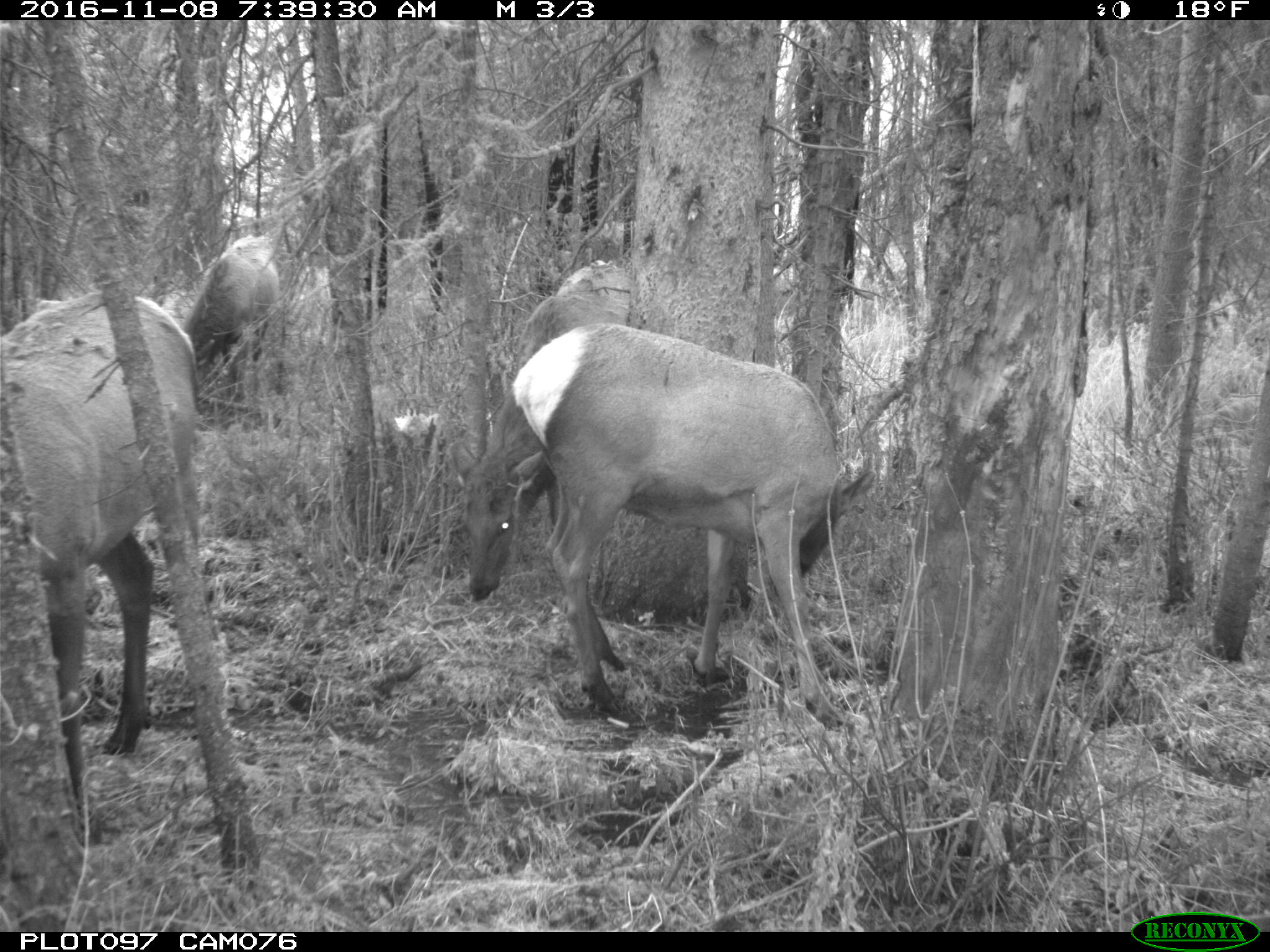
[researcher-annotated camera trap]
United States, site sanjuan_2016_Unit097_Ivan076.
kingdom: Animalia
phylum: Chordata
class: Mammalia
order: Artiodactyla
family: Cervidae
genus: Cervus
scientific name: Cervus elaphus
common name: red deer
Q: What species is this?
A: Cervus elaphus (red deer).